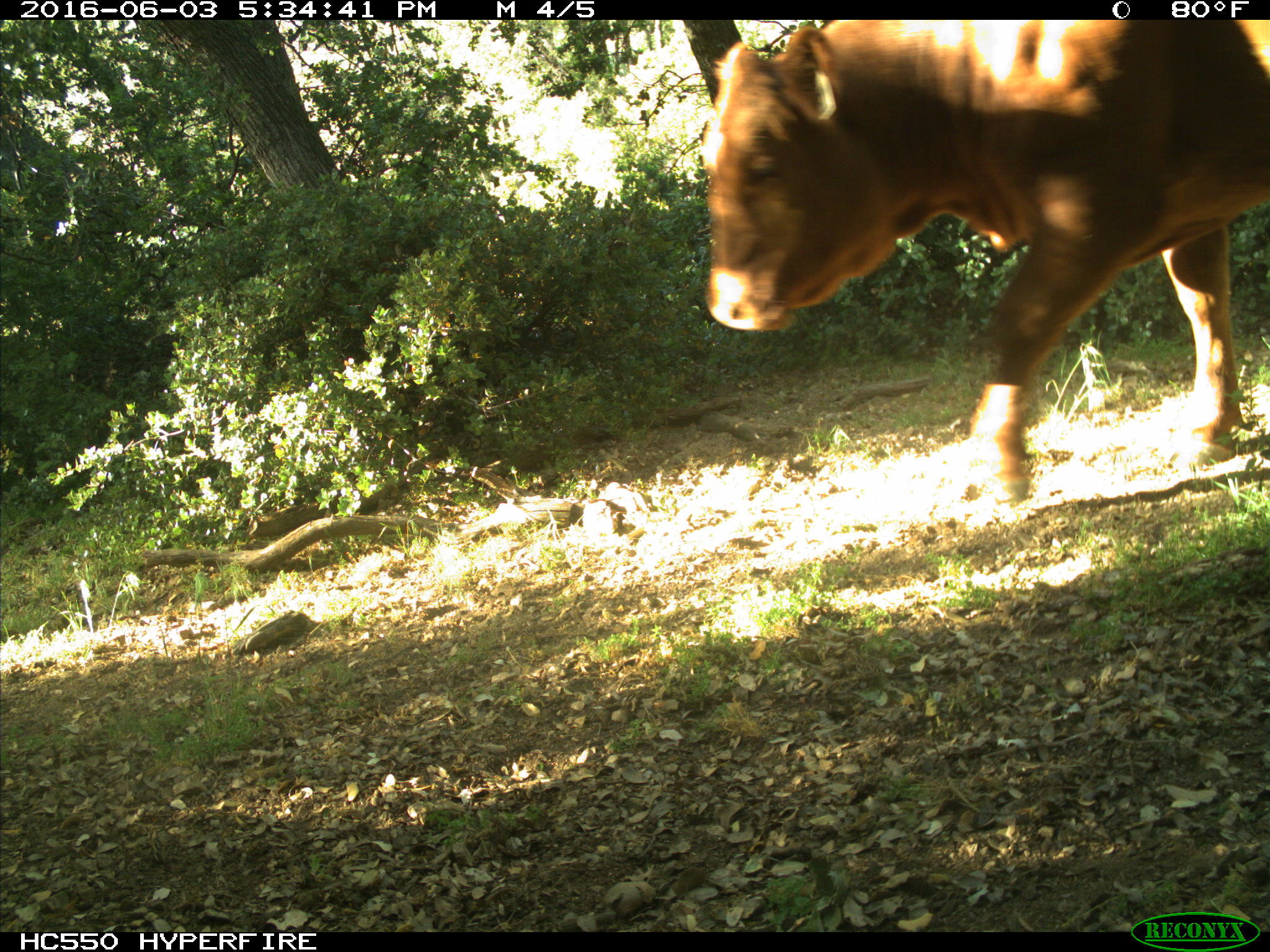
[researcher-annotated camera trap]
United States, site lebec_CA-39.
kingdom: Animalia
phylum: Chordata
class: Mammalia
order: Artiodactyla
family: Bovidae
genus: Bos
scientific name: Bos taurus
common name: domestic cow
Bos taurus (domestic cow).